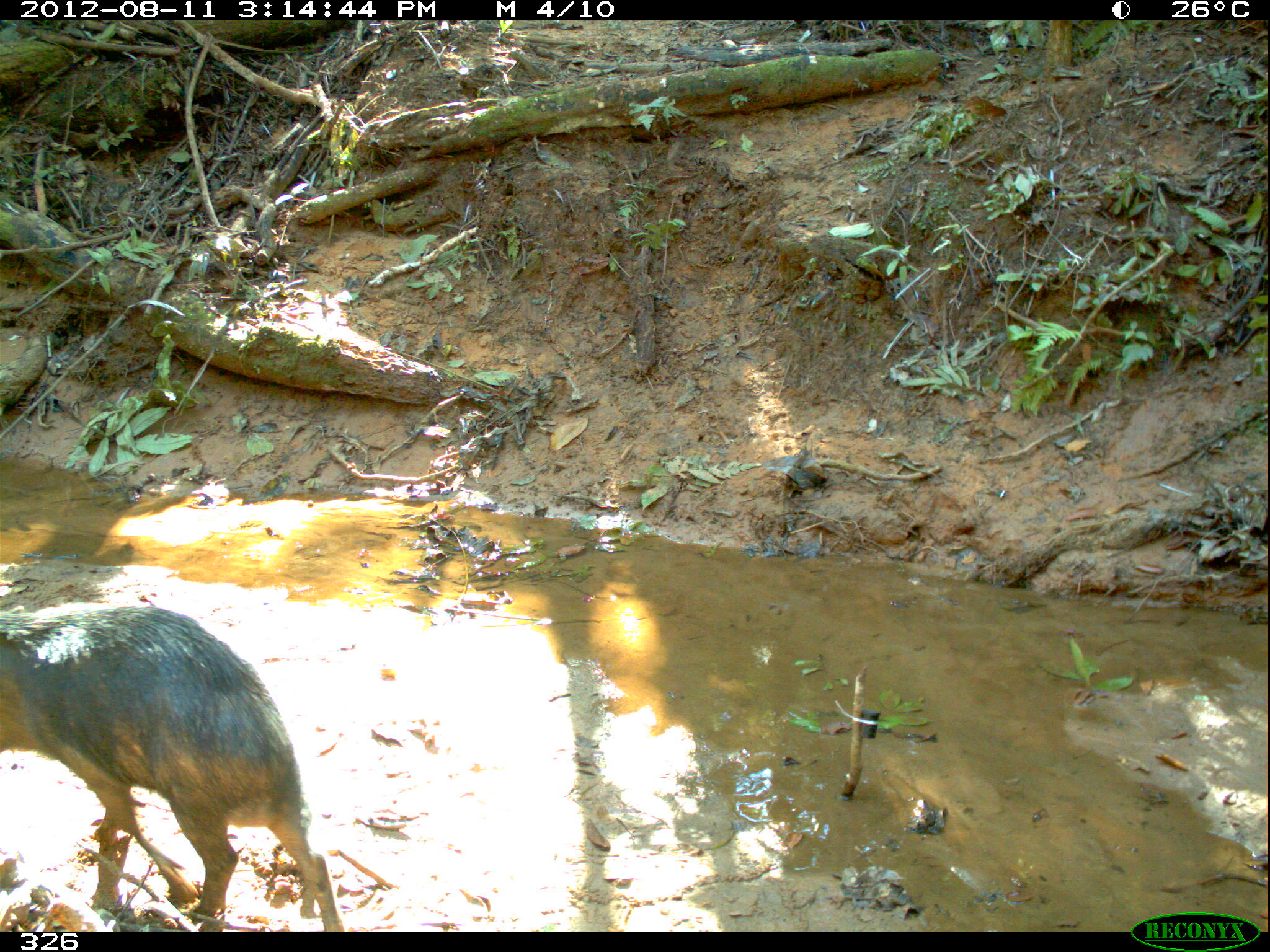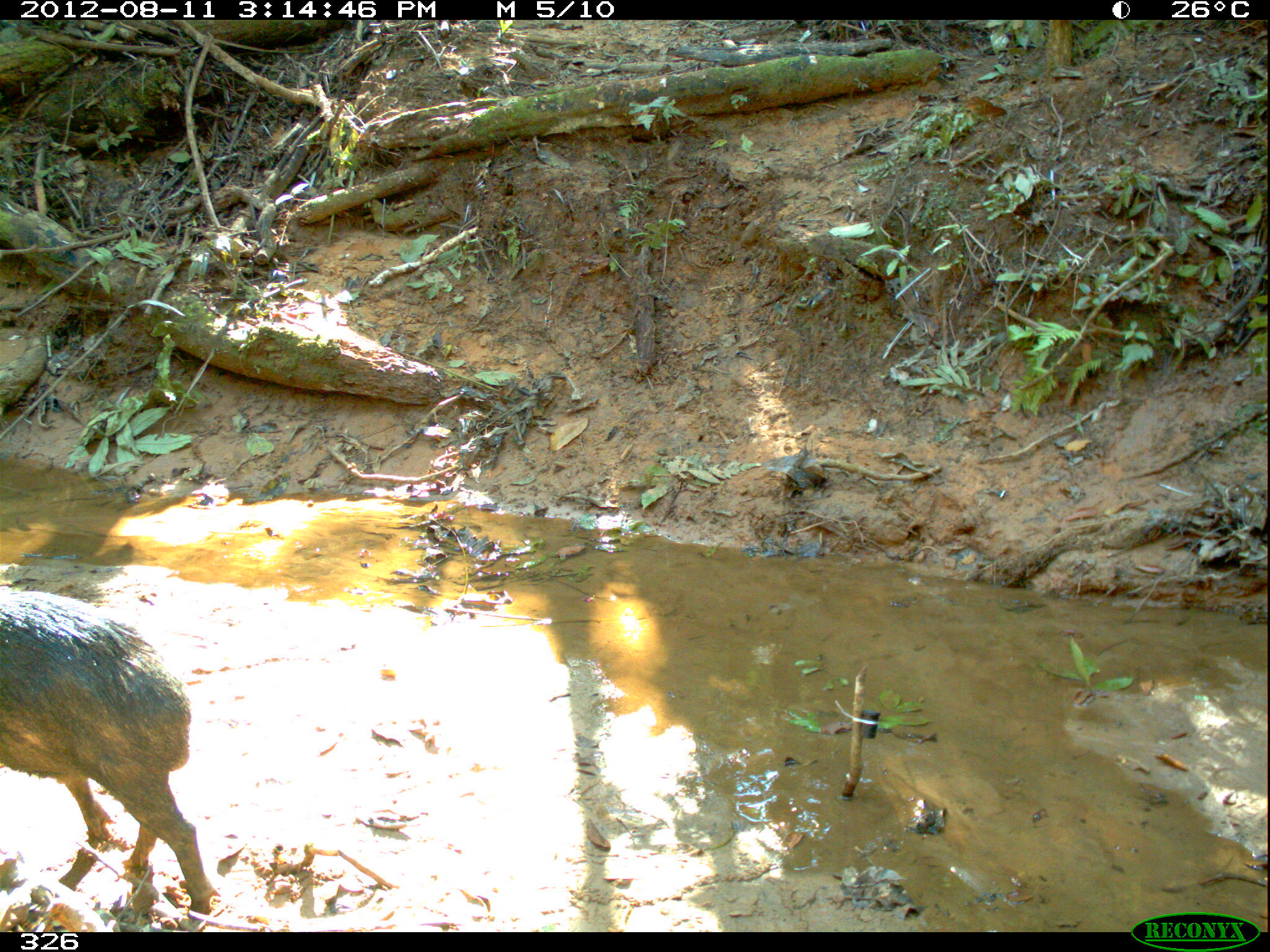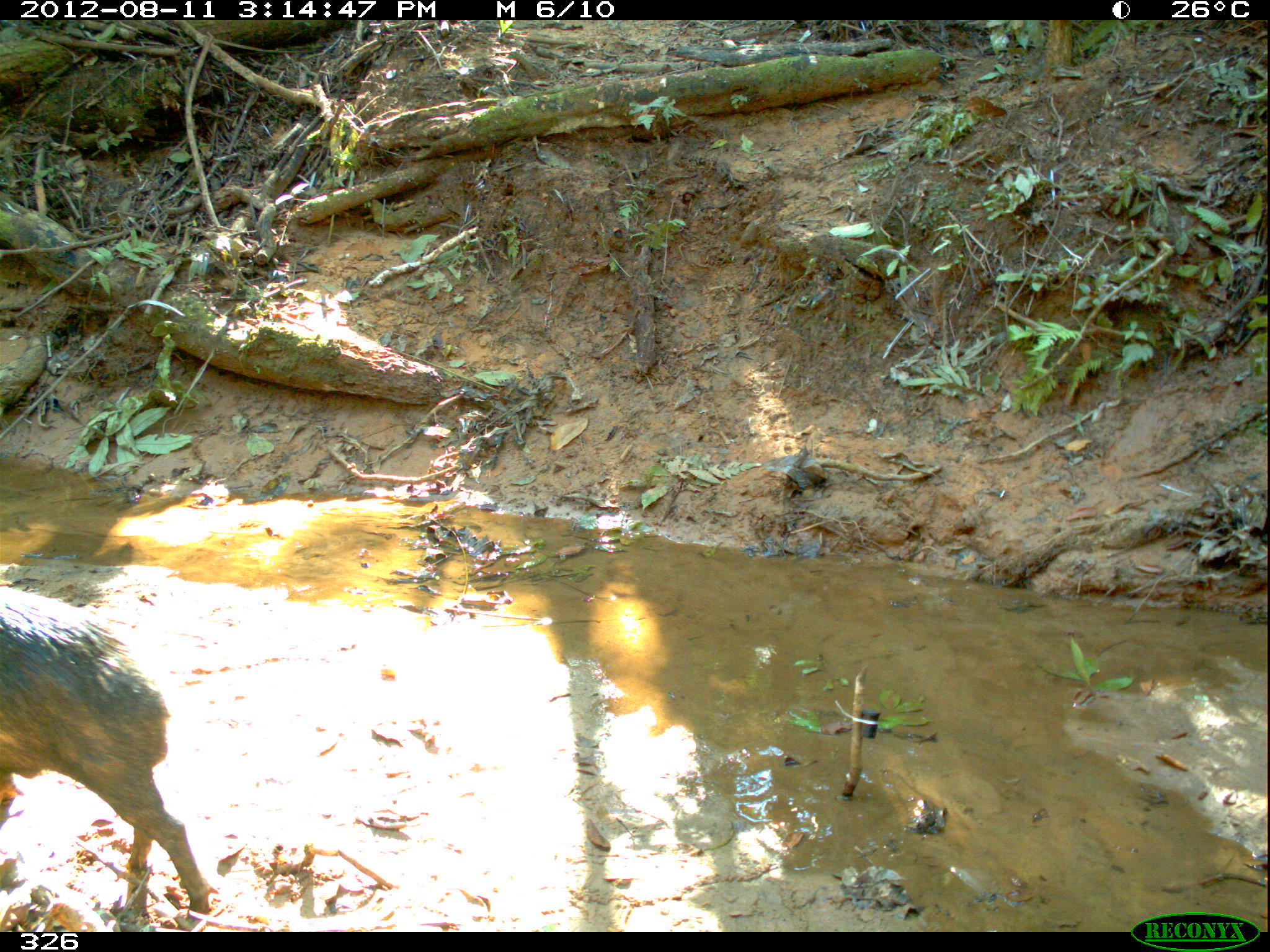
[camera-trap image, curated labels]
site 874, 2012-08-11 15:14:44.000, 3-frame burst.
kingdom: Animalia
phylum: Chordata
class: Mammalia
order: Artiodactyla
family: Tayassuidae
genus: Tayassu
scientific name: Tayassu pecari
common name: white-lipped peccary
Tayassu pecari (white-lipped peccary).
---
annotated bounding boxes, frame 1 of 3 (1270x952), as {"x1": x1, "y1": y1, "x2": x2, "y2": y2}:
tayassu pecari: {"x1": 1, "y1": 605, "x2": 342, "y2": 930}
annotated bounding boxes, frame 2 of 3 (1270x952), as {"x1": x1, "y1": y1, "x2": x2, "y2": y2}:
tayassu pecari: {"x1": 0, "y1": 590, "x2": 212, "y2": 920}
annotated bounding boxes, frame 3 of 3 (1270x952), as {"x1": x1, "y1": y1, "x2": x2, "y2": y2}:
tayassu pecari: {"x1": 0, "y1": 586, "x2": 217, "y2": 917}